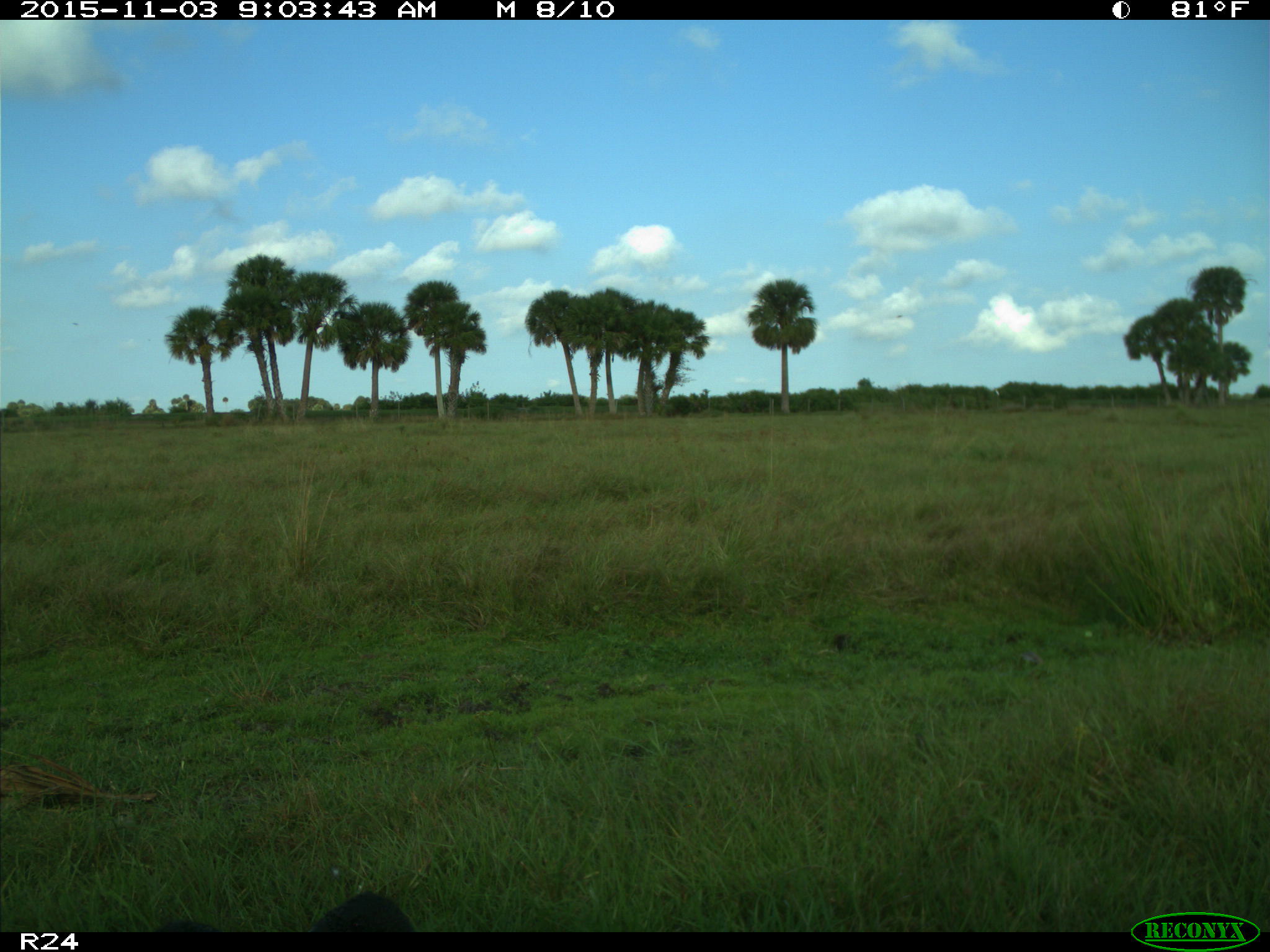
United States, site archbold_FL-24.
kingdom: Animalia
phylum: Chordata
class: Aves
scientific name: Aves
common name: birds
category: unidentified bird